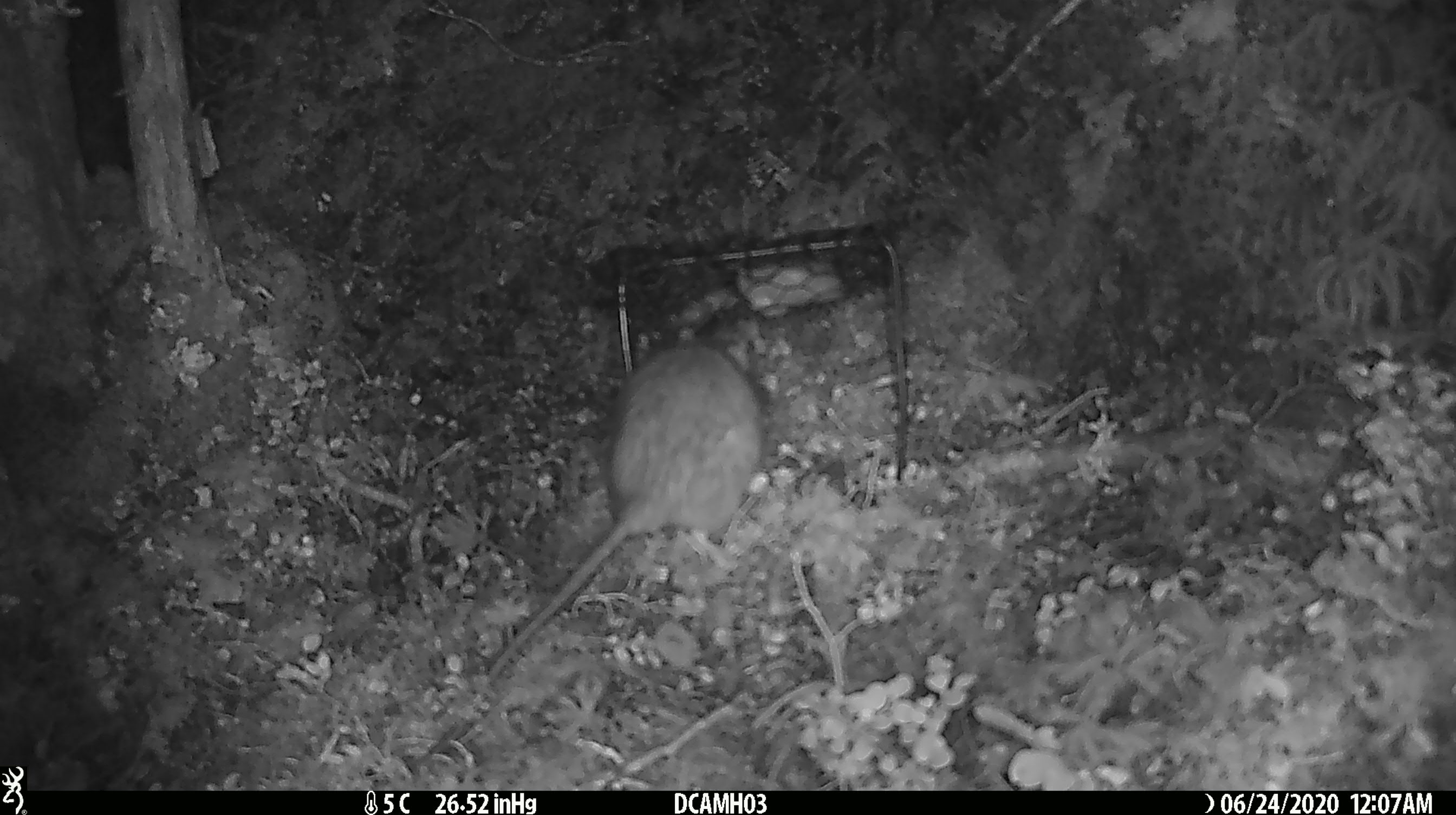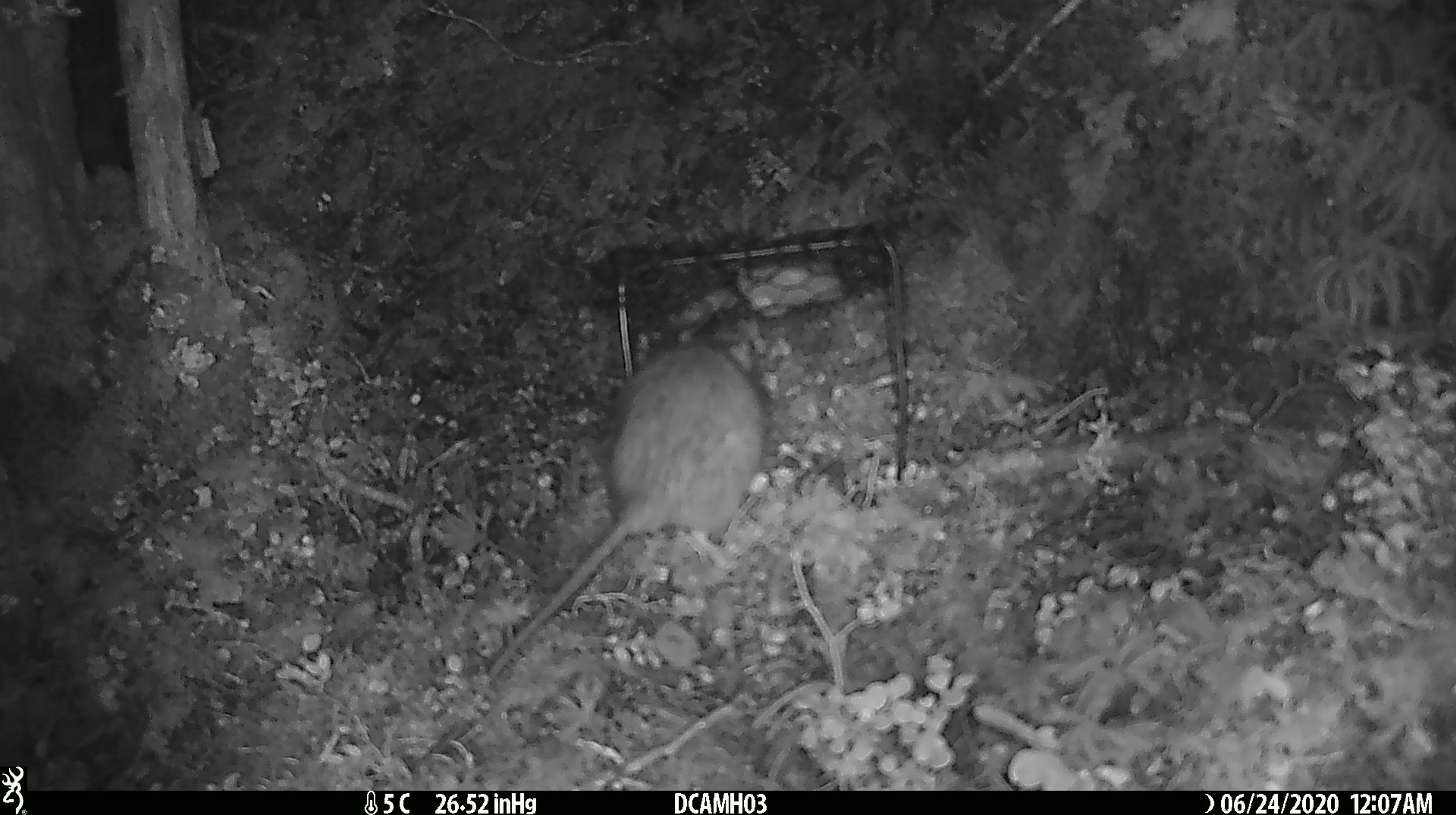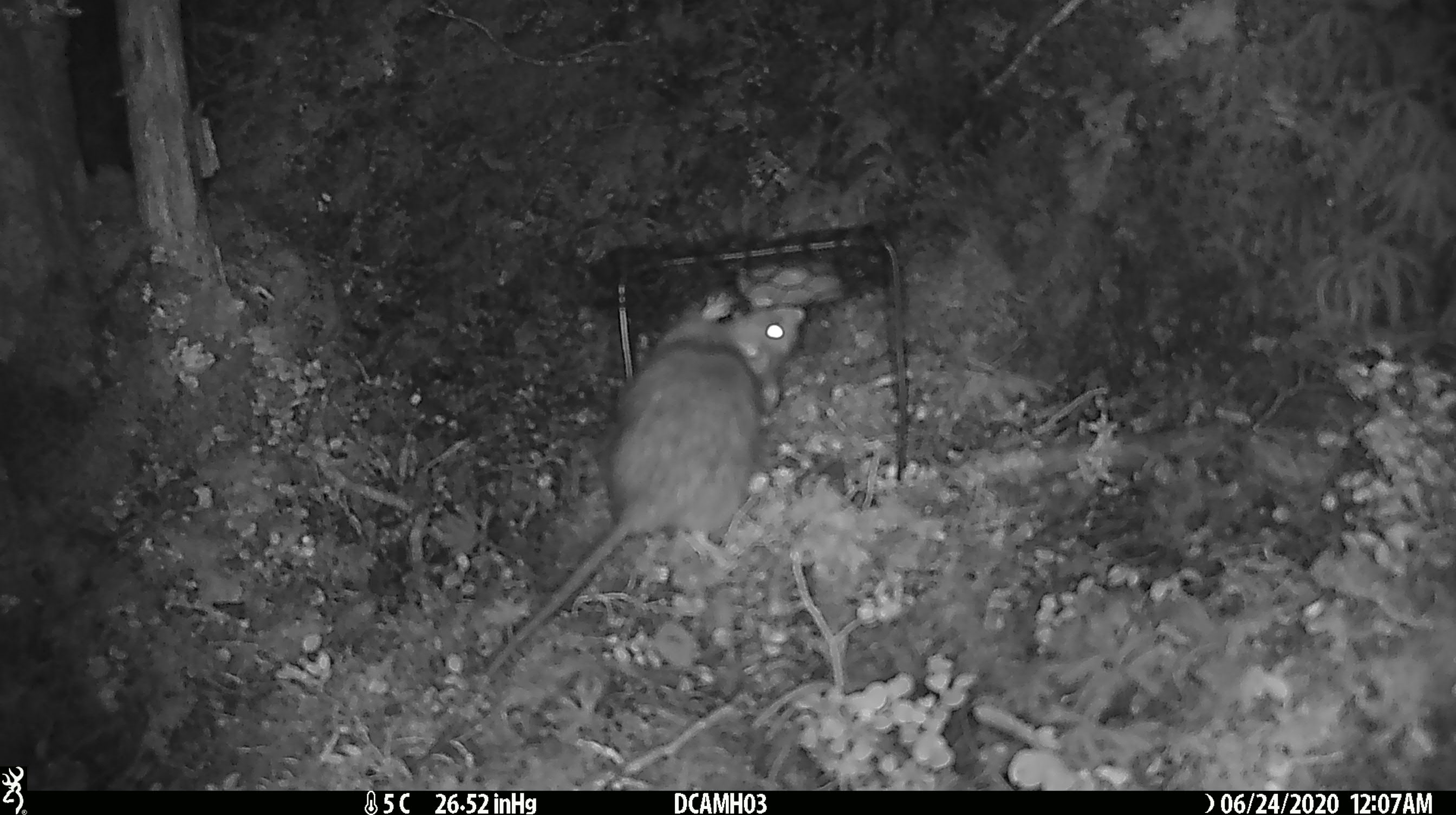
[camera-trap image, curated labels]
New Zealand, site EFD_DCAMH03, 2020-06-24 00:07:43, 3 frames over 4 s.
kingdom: Animalia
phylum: Chordata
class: Mammalia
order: Rodentia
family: Muridae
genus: Rattus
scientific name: Rattus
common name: rat